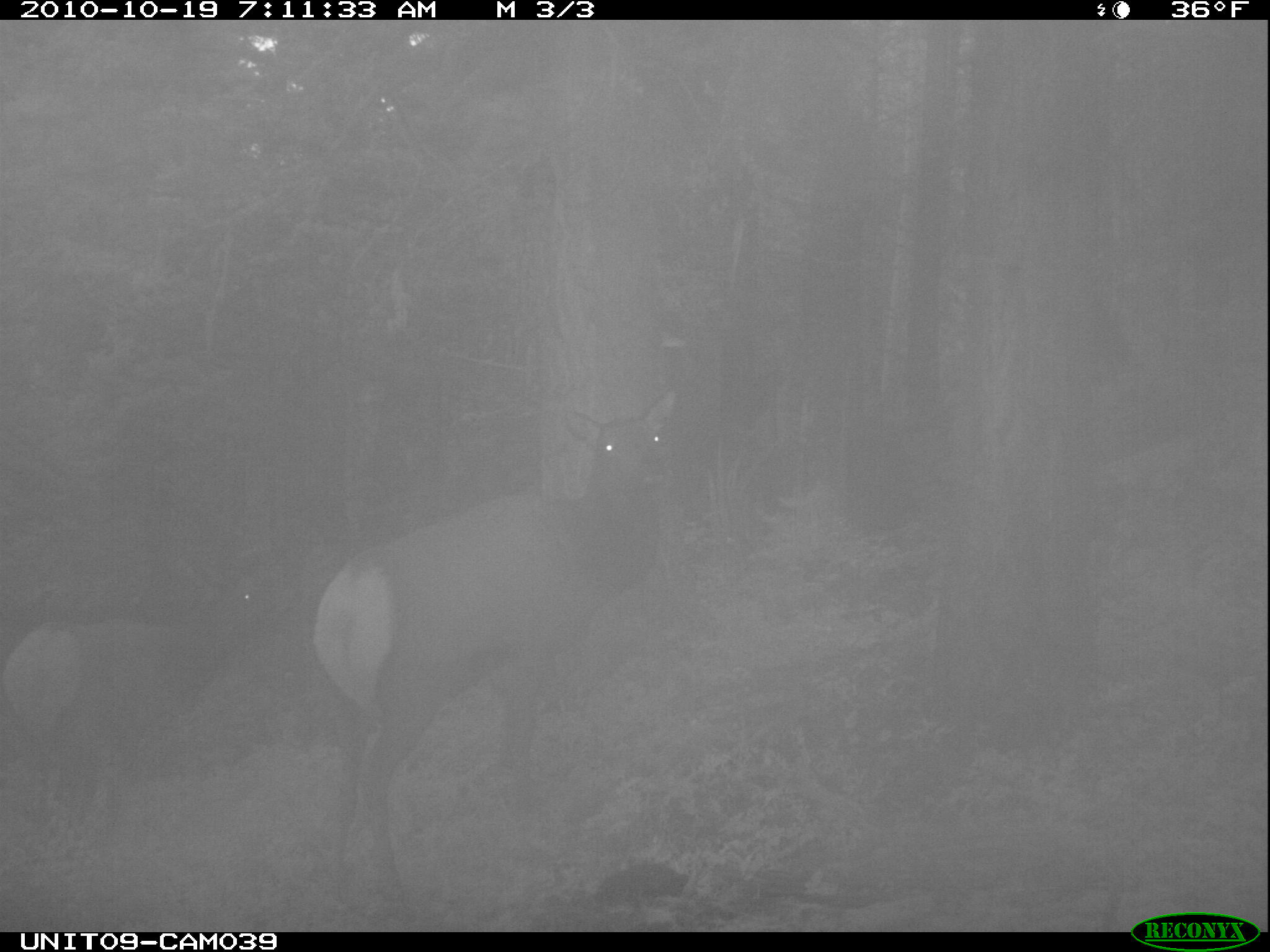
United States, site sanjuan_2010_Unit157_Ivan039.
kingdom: Animalia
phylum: Chordata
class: Mammalia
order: Artiodactyla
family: Cervidae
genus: Cervus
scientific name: Cervus elaphus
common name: red deer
Cervus elaphus (red deer).